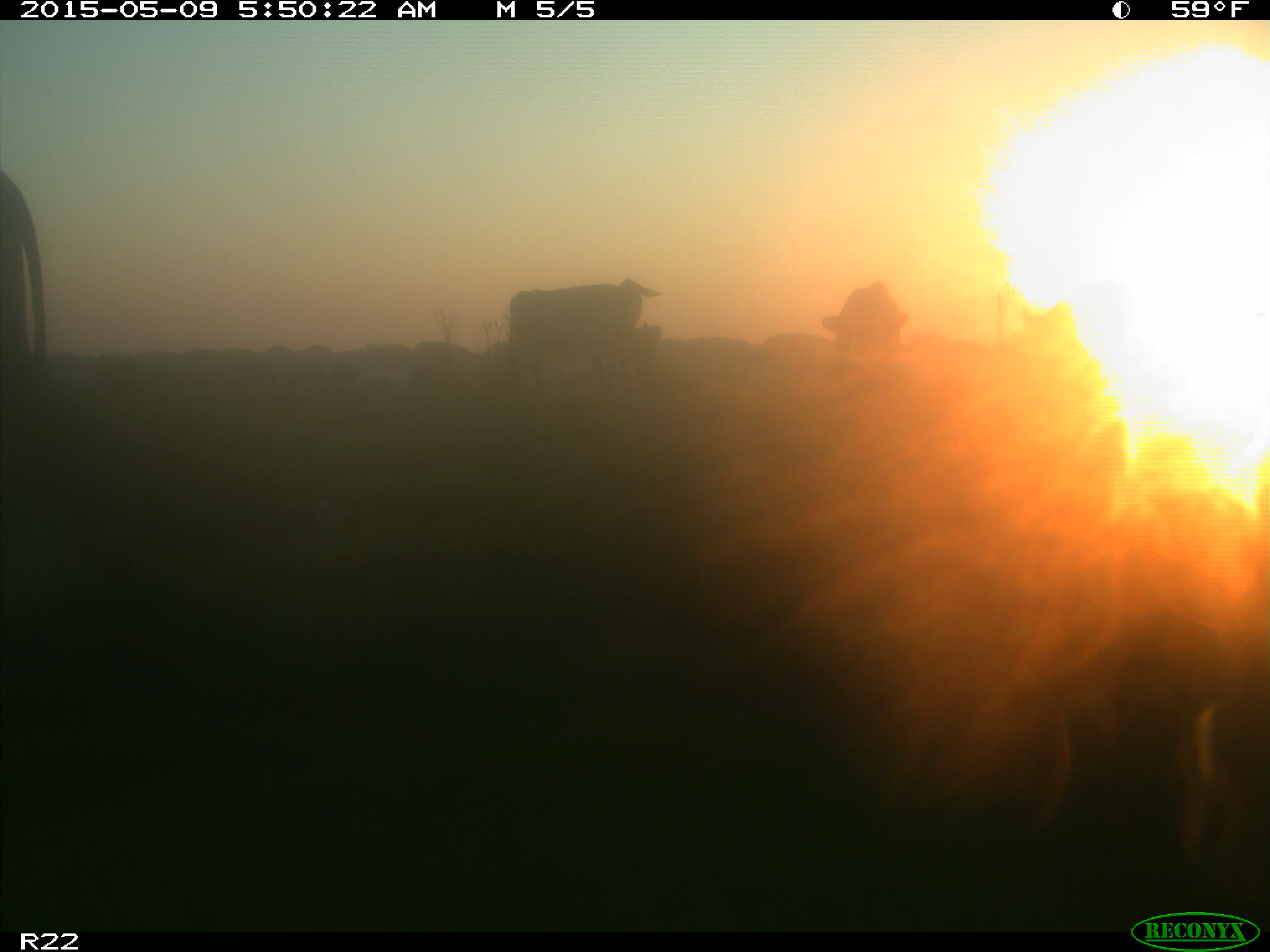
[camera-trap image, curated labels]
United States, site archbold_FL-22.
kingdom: Animalia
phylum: Chordata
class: Mammalia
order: Artiodactyla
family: Bovidae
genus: Bos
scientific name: Bos taurus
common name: domestic cow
Bos taurus (domestic cow).